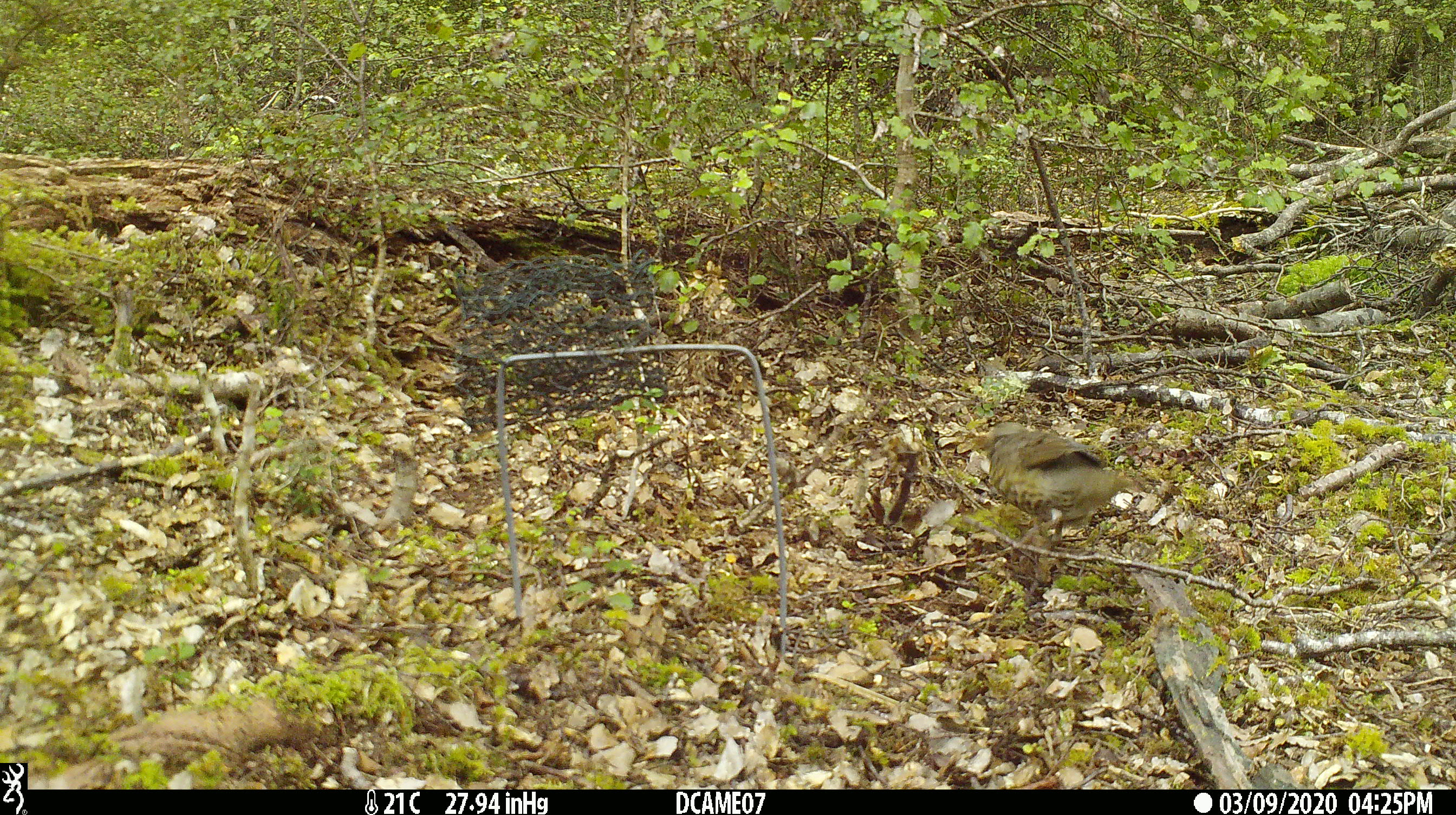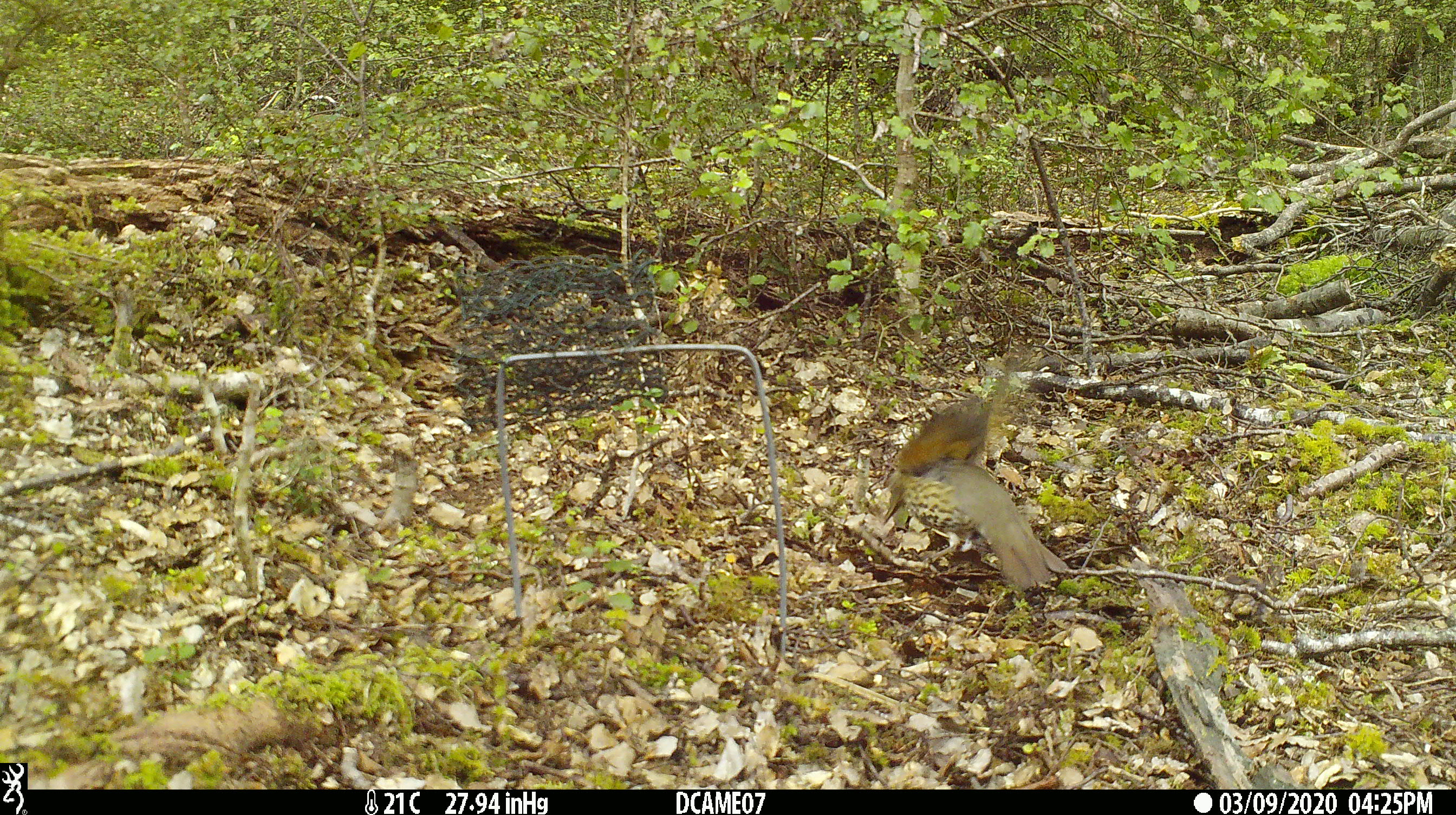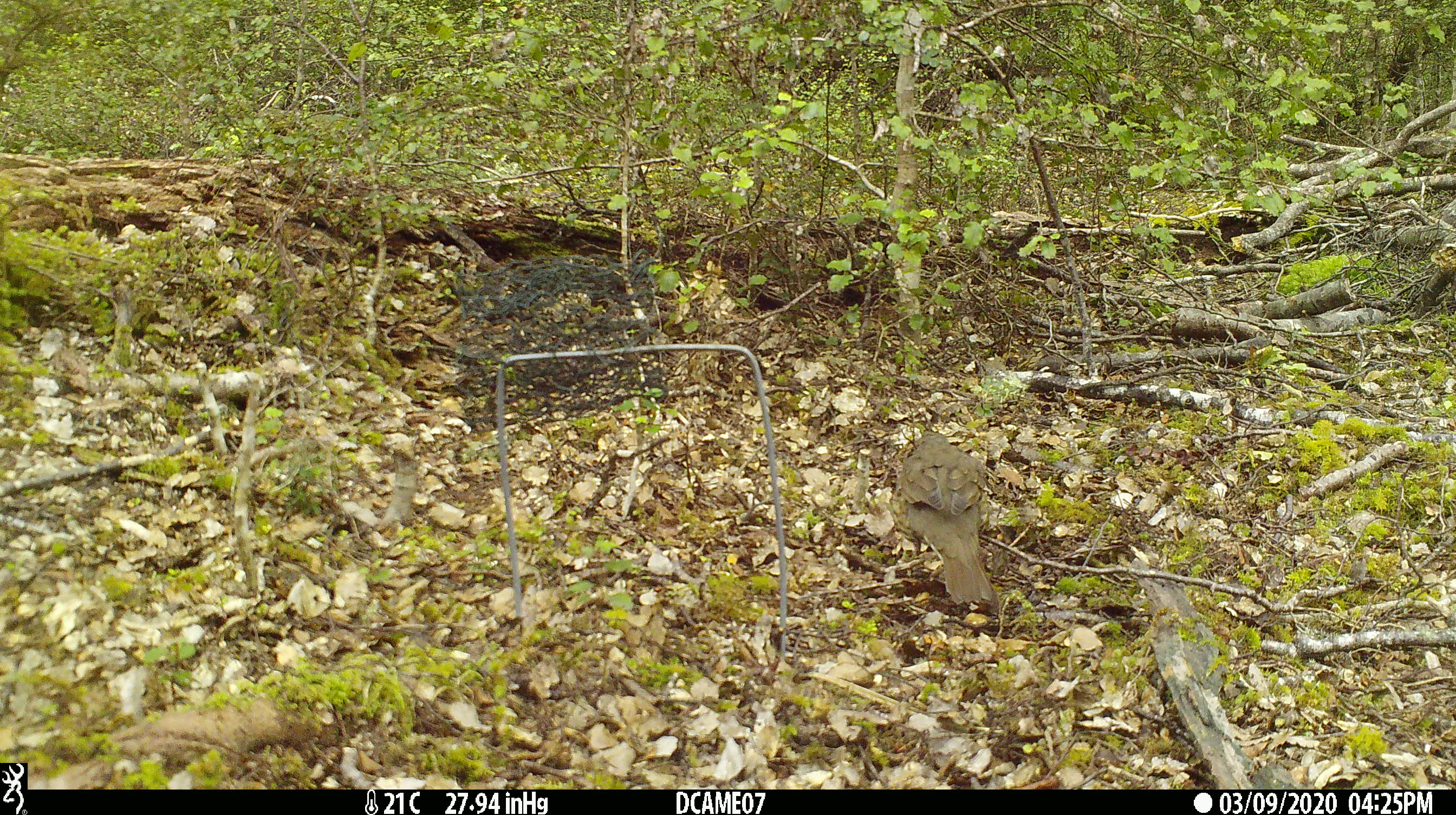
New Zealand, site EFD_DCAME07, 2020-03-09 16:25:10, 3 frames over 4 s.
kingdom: Animalia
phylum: Chordata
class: Aves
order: Passeriformes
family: Turdidae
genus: Turdus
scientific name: Turdus philomelos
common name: song thrush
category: thrush